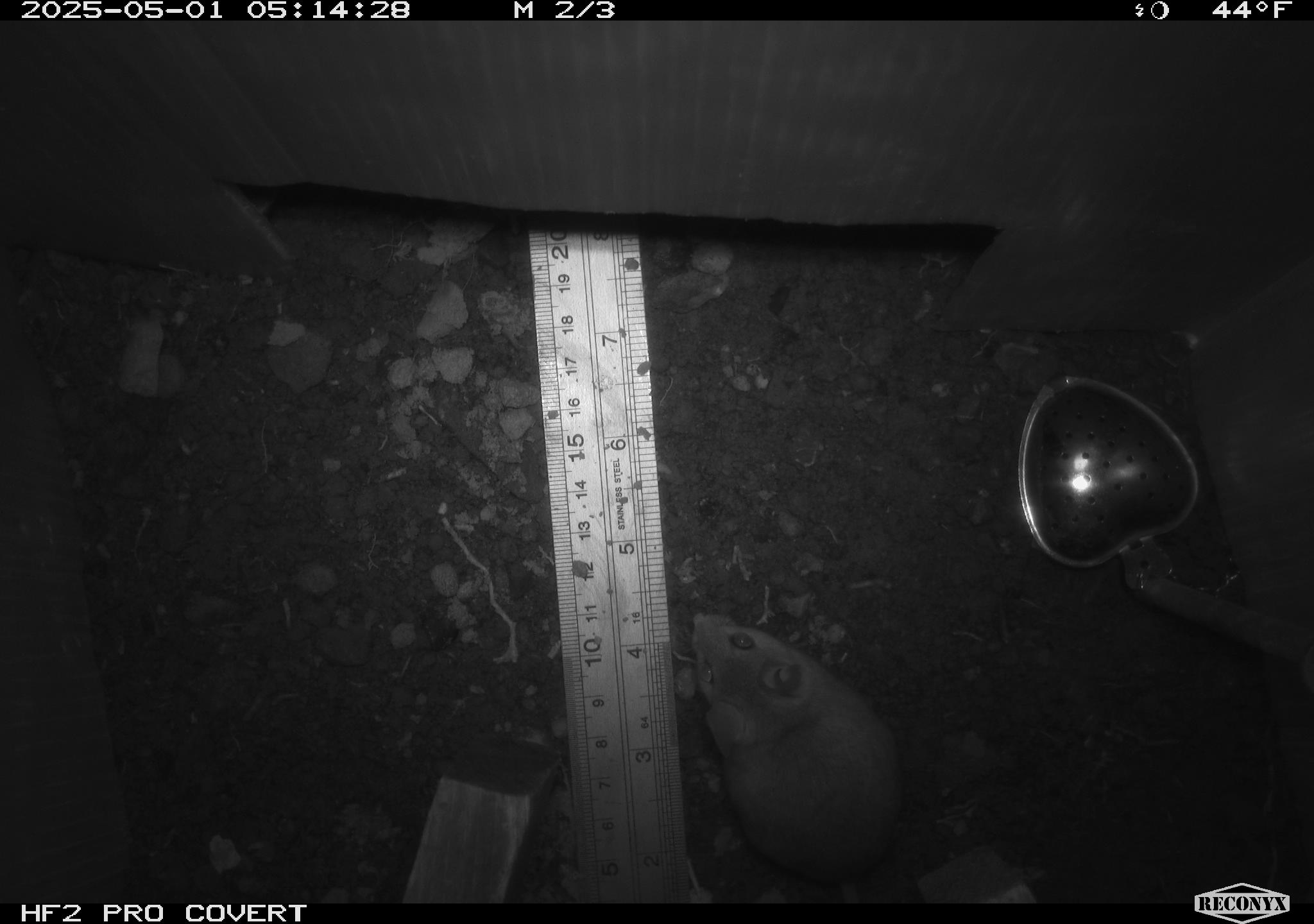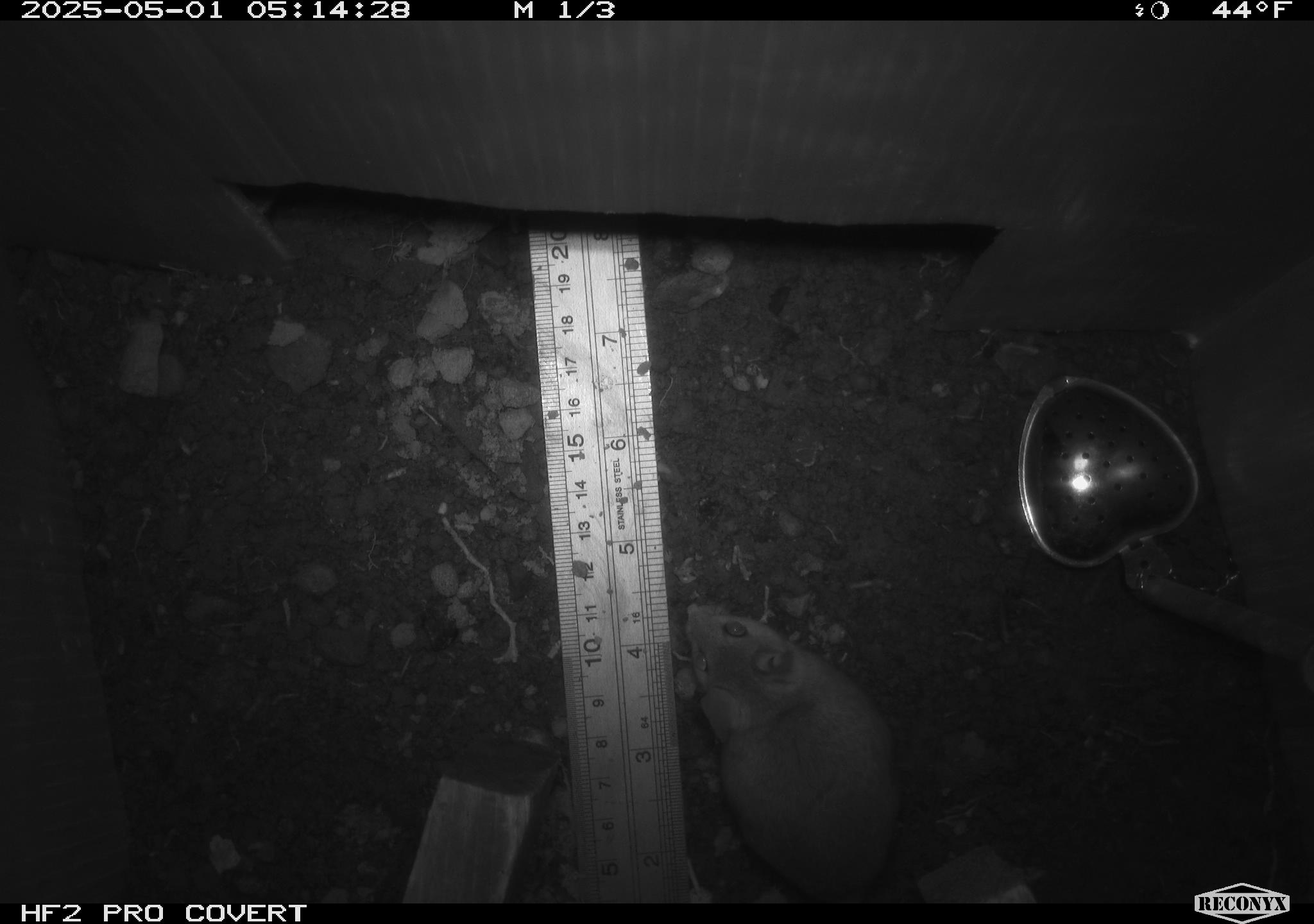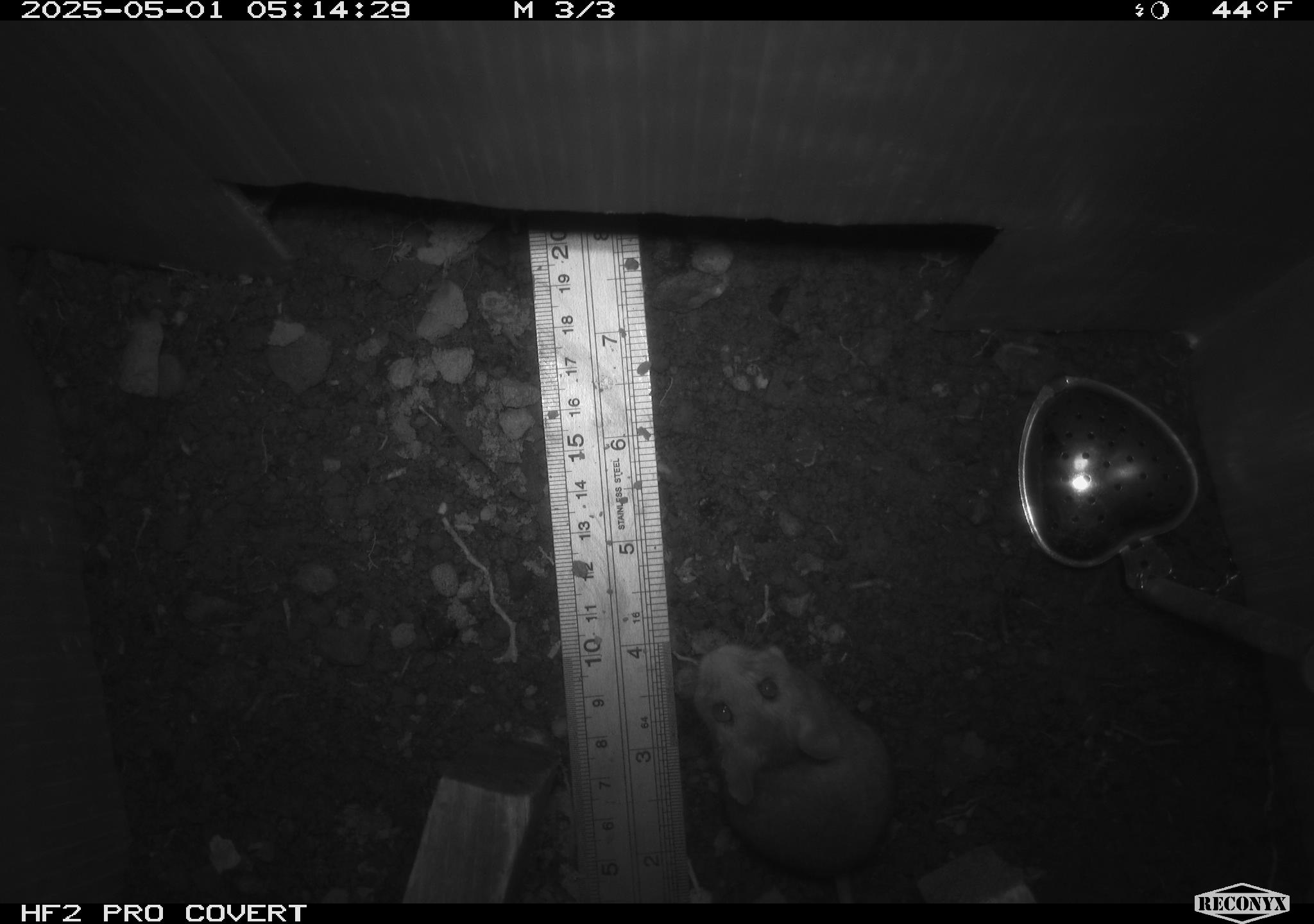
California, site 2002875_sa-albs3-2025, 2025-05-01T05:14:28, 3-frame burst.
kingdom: Animalia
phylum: Chordata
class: Mammalia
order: Rodentia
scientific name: Rodentia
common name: mouse species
Mouse species (Rodentia).